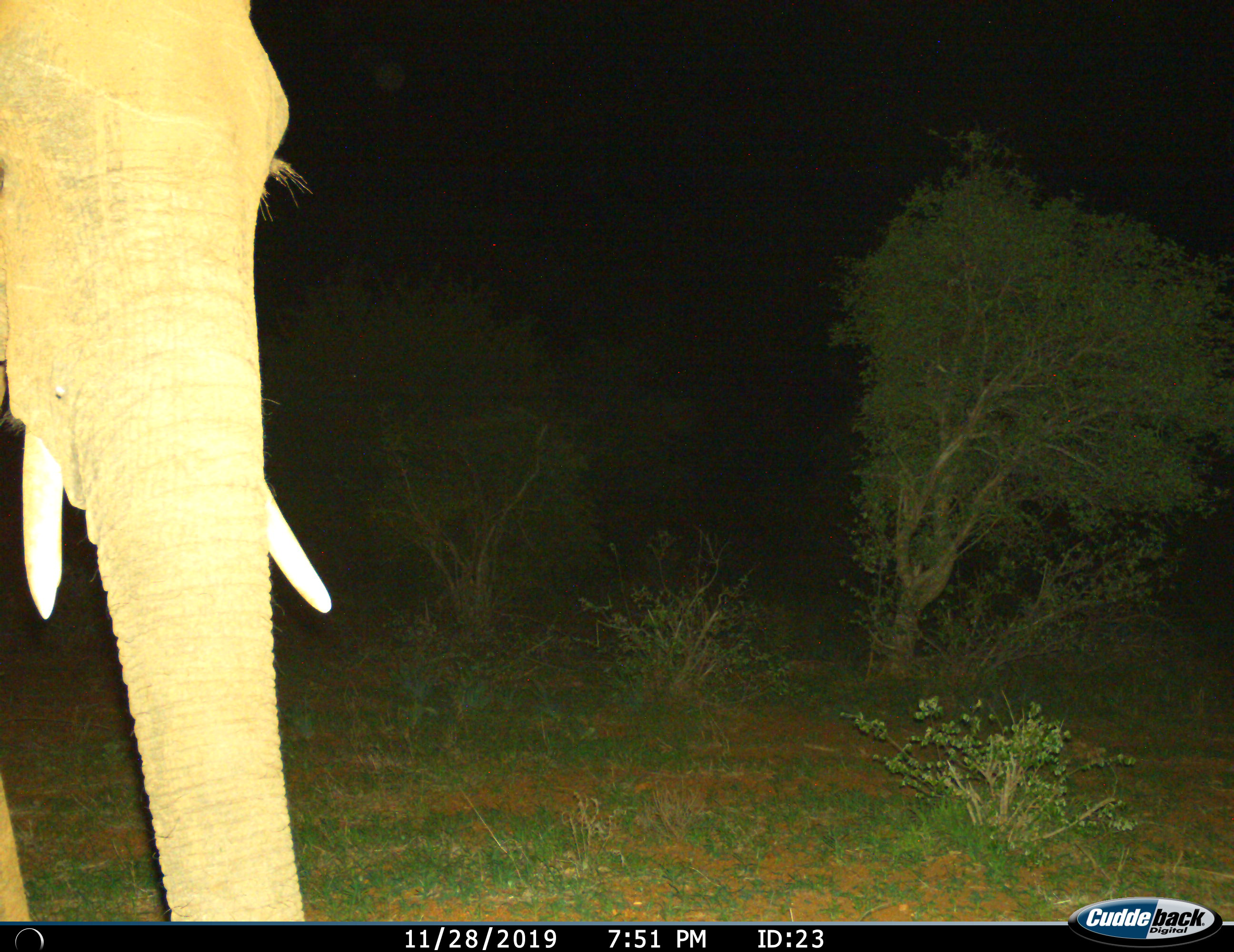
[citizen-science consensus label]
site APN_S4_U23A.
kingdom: Animalia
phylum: Chordata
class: Mammalia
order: Proboscidea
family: Elephantidae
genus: Loxodonta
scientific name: Loxodonta africana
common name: african bush elephant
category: elephant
Elephant (african bush elephant) (Loxodonta africana), count 1. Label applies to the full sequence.